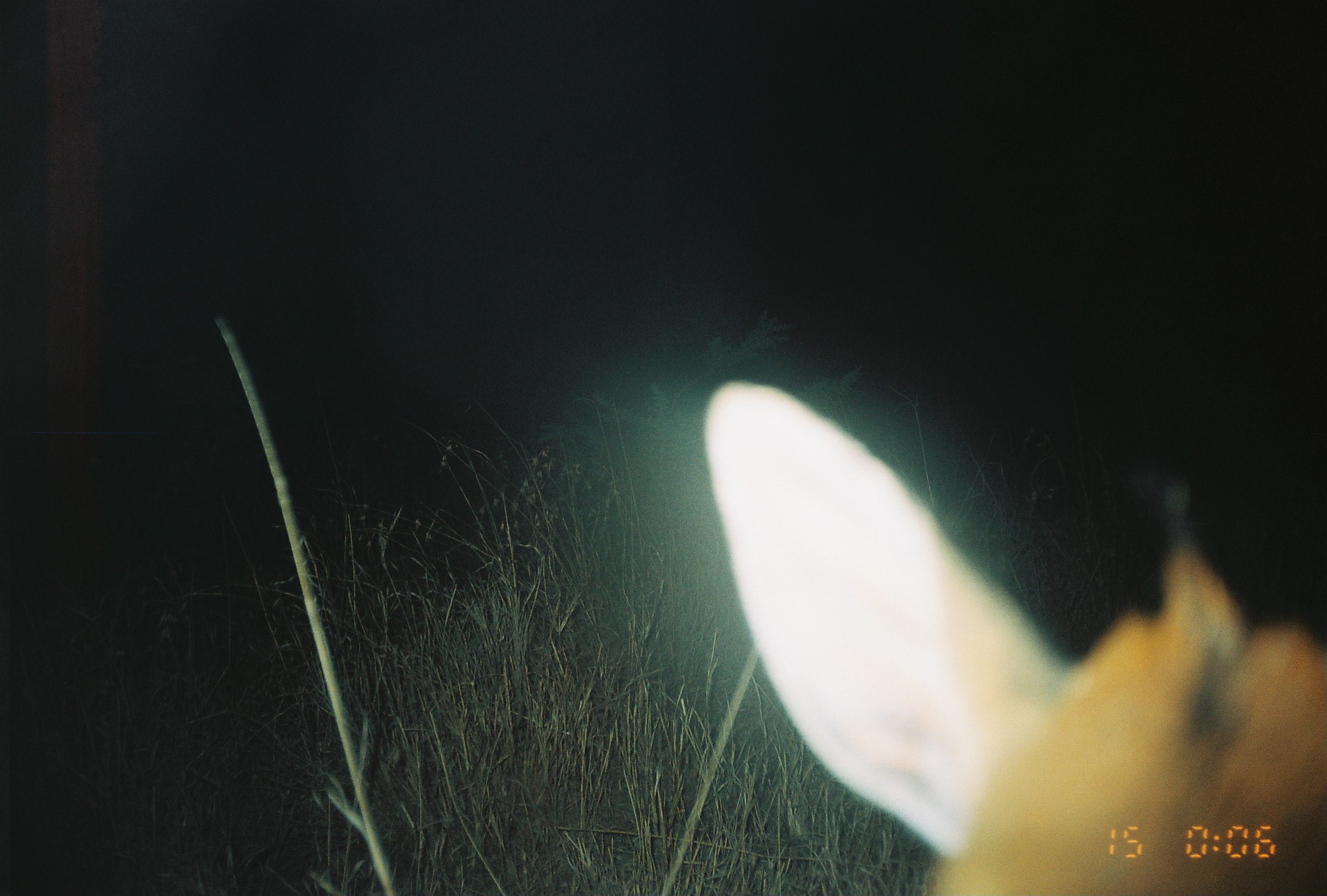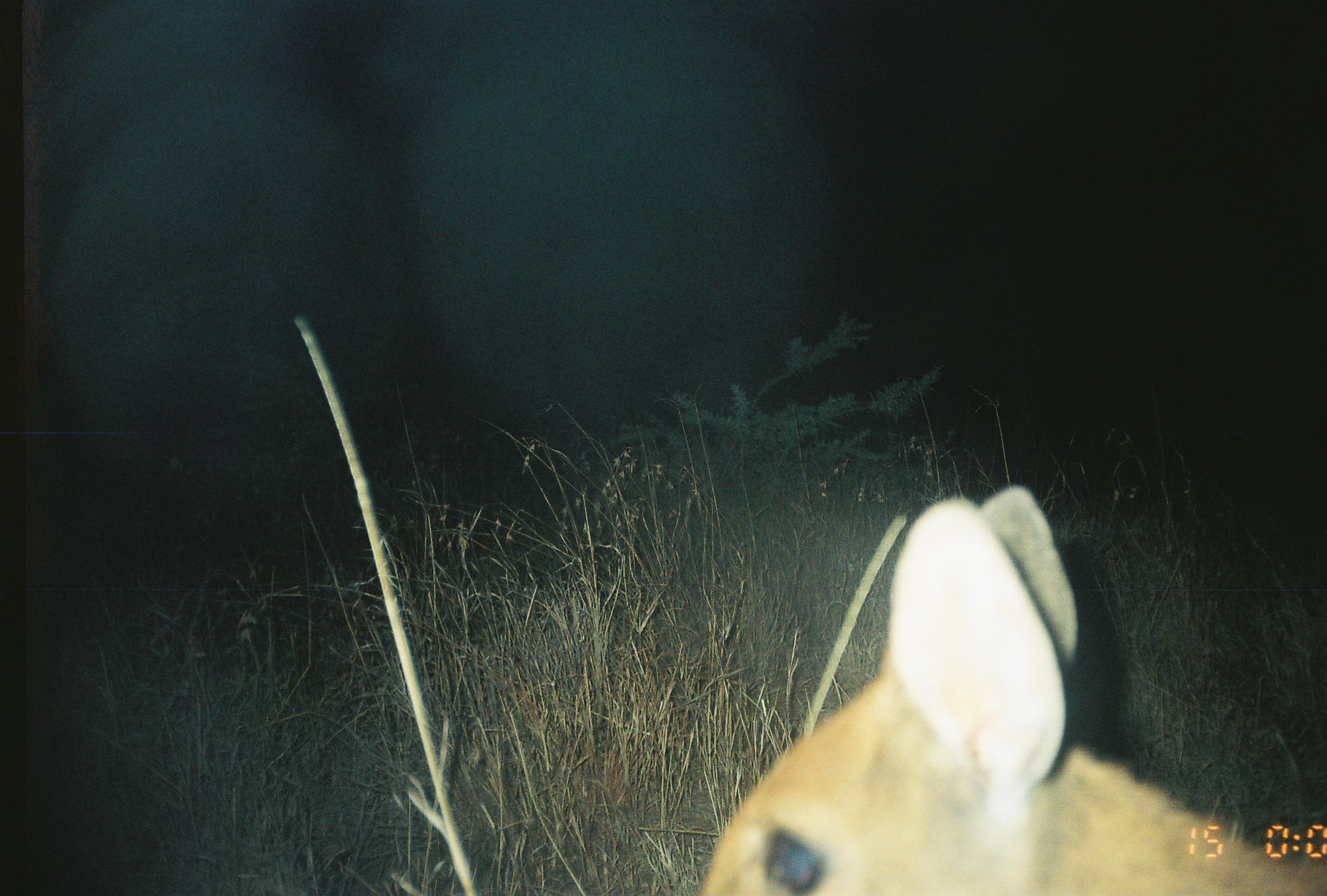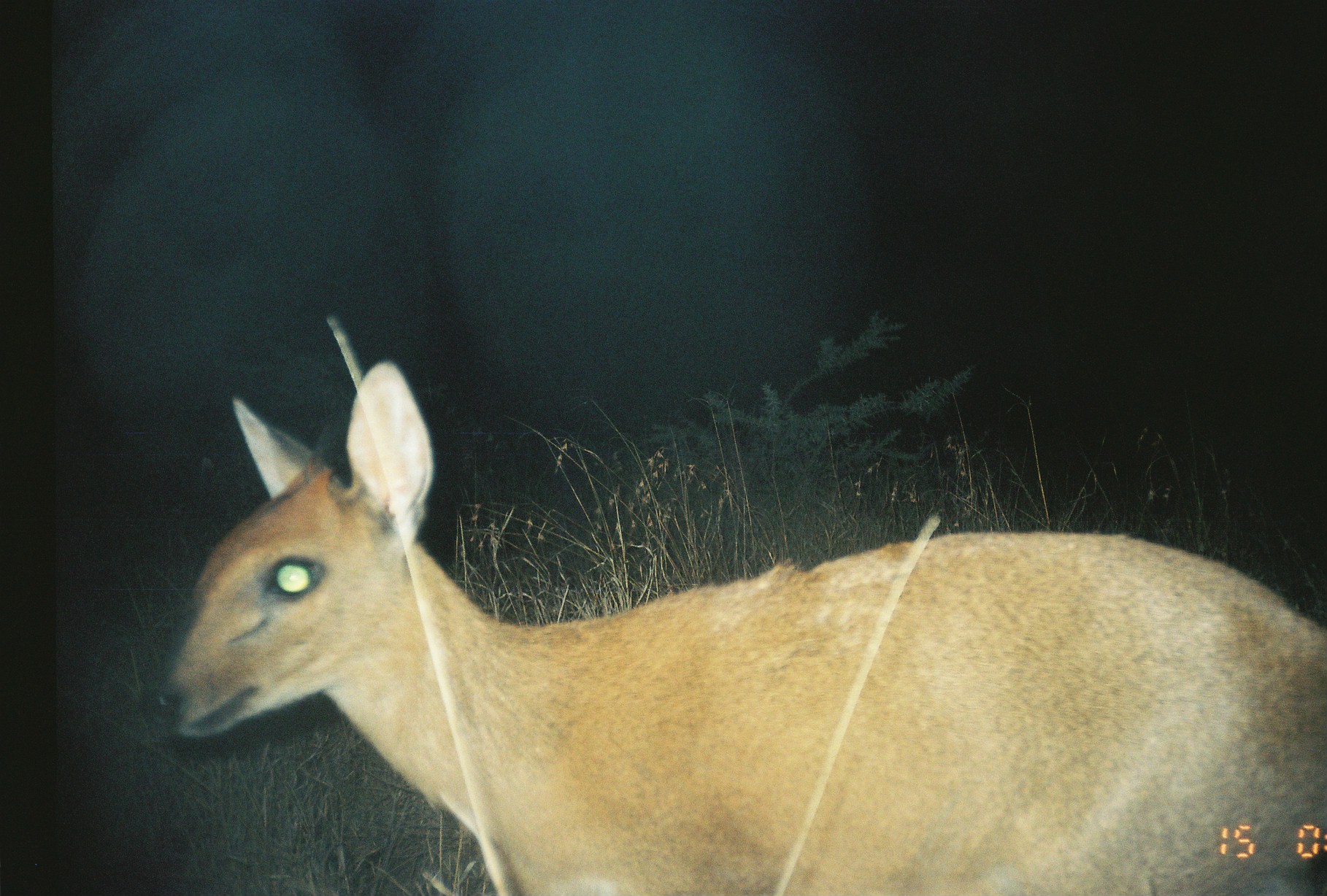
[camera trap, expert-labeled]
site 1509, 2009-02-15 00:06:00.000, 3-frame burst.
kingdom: Animalia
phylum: Chordata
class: Mammalia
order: Artiodactyla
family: Bovidae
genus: Raphicerus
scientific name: Raphicerus campestris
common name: steenbok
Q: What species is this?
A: Raphicerus campestris (steenbok).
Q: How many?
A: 1.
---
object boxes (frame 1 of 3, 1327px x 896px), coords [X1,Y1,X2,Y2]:
raphicerus campestris: [705,377,1327,896]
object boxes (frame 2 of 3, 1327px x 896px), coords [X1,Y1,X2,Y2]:
raphicerus campestris: [693,484,1327,893]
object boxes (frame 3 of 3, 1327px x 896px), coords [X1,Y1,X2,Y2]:
raphicerus campestris: [126,354,1327,893]